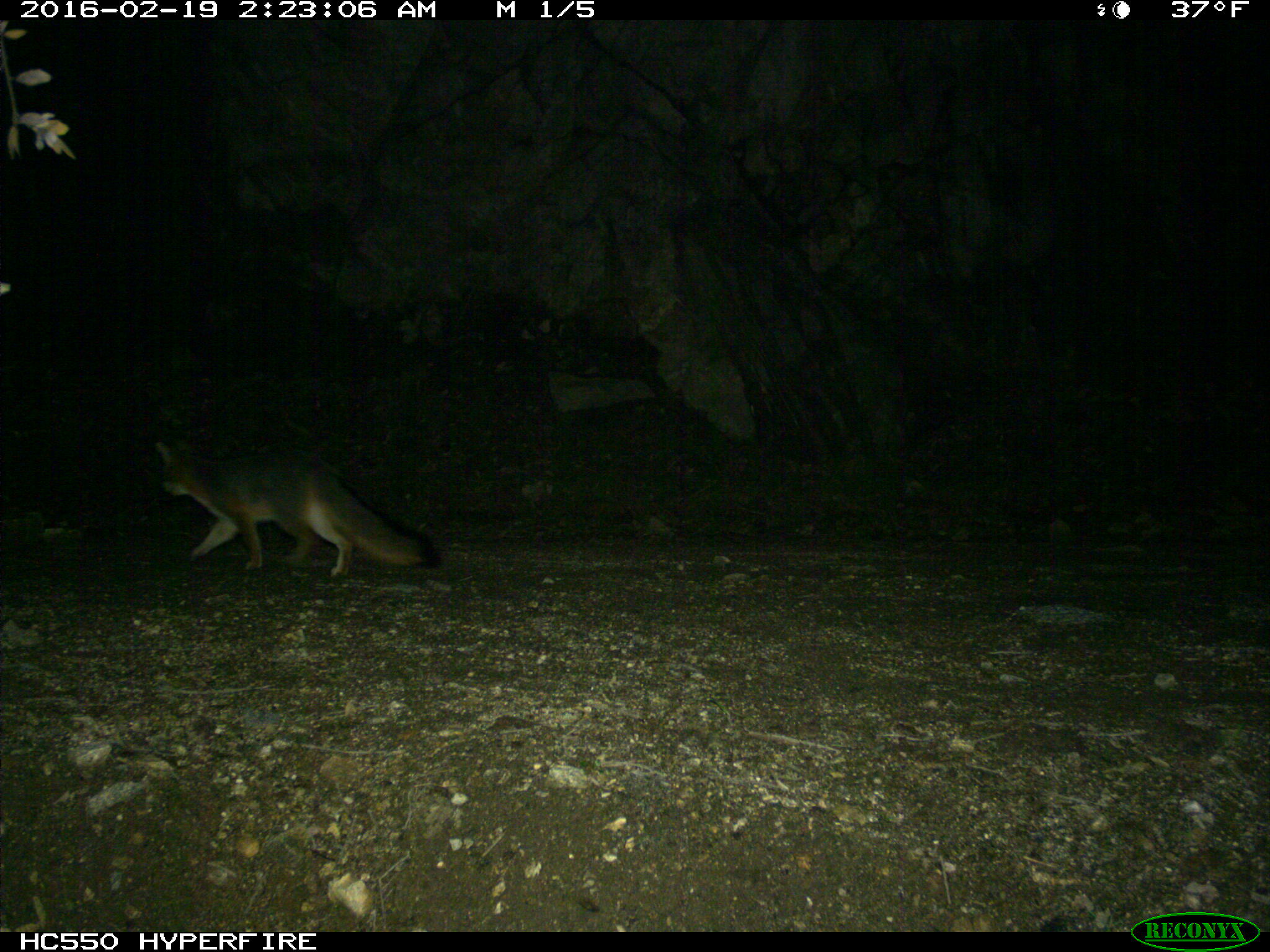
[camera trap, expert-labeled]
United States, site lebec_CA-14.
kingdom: Animalia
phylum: Chordata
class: Mammalia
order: Carnivora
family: Canidae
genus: Urocyon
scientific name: Urocyon cinereoargenteus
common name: gray fox